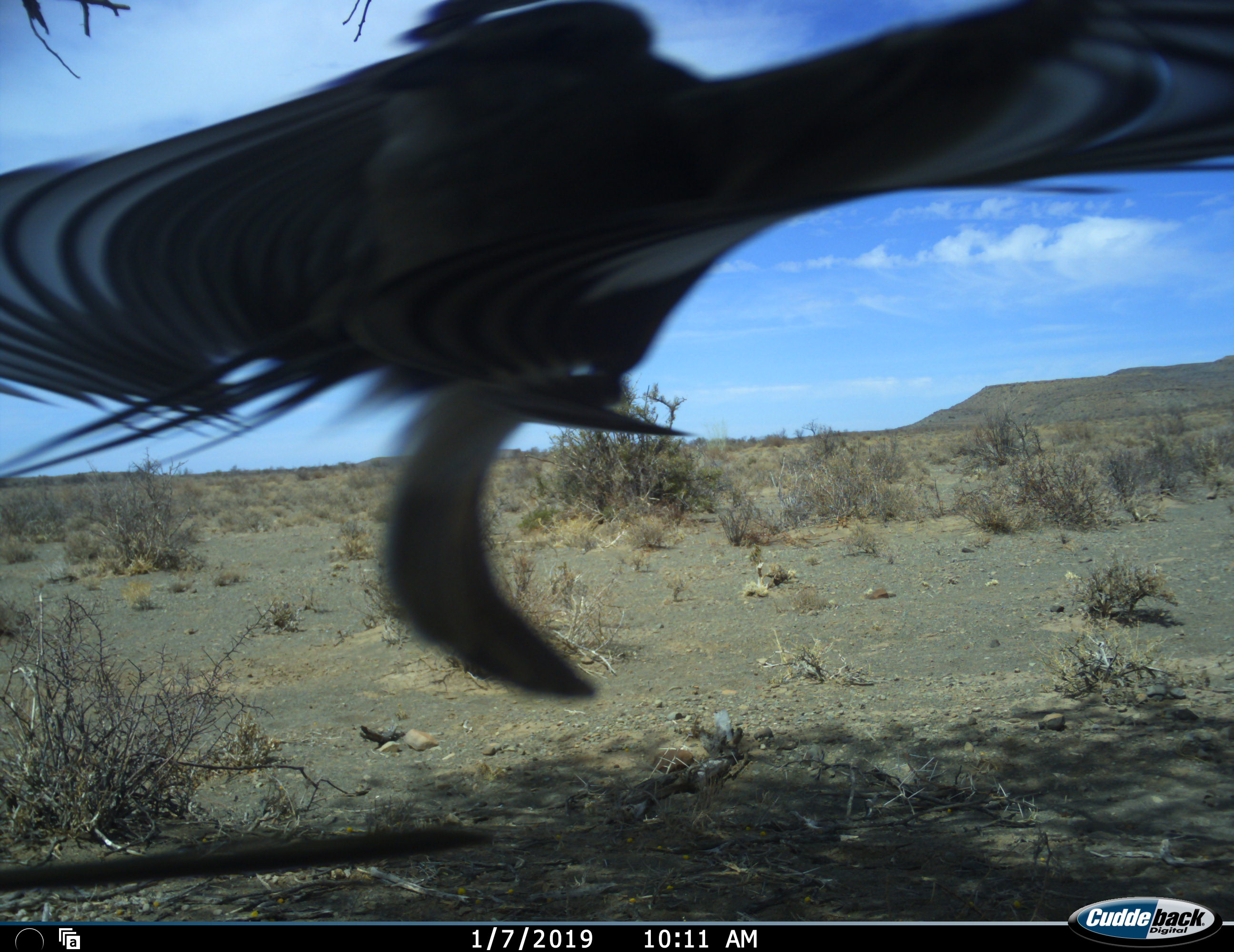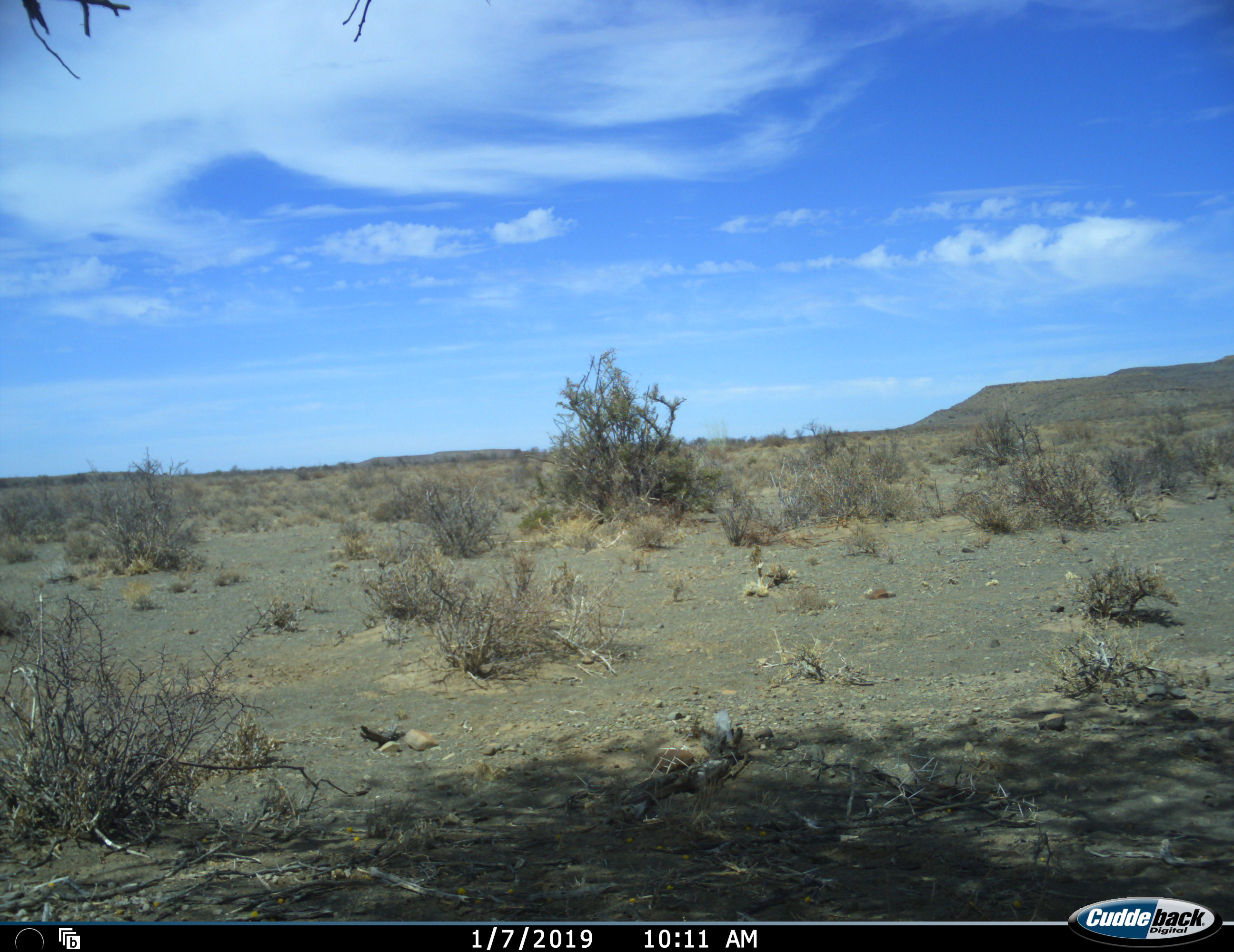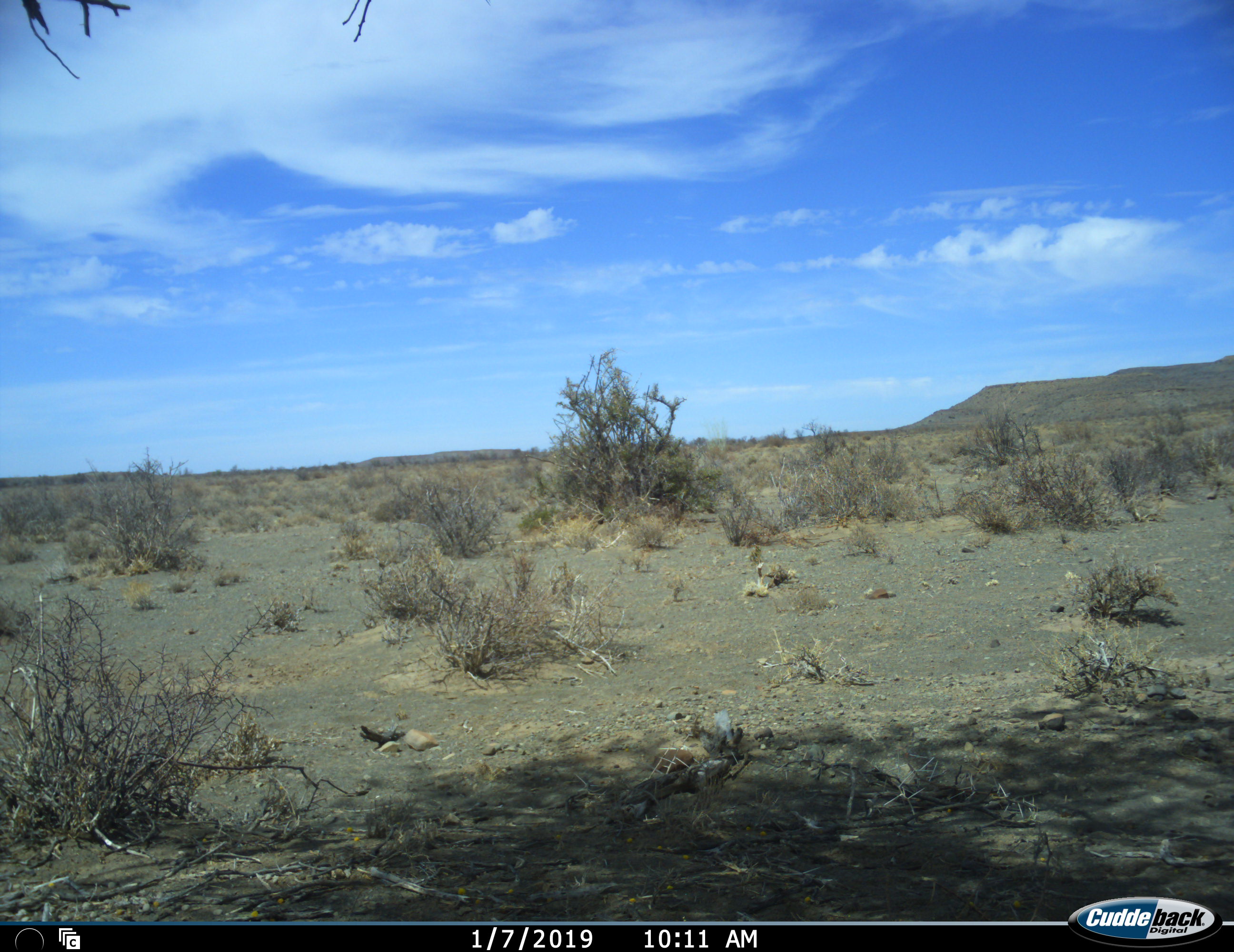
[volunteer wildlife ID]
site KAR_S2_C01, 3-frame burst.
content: unidentified animal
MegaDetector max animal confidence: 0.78